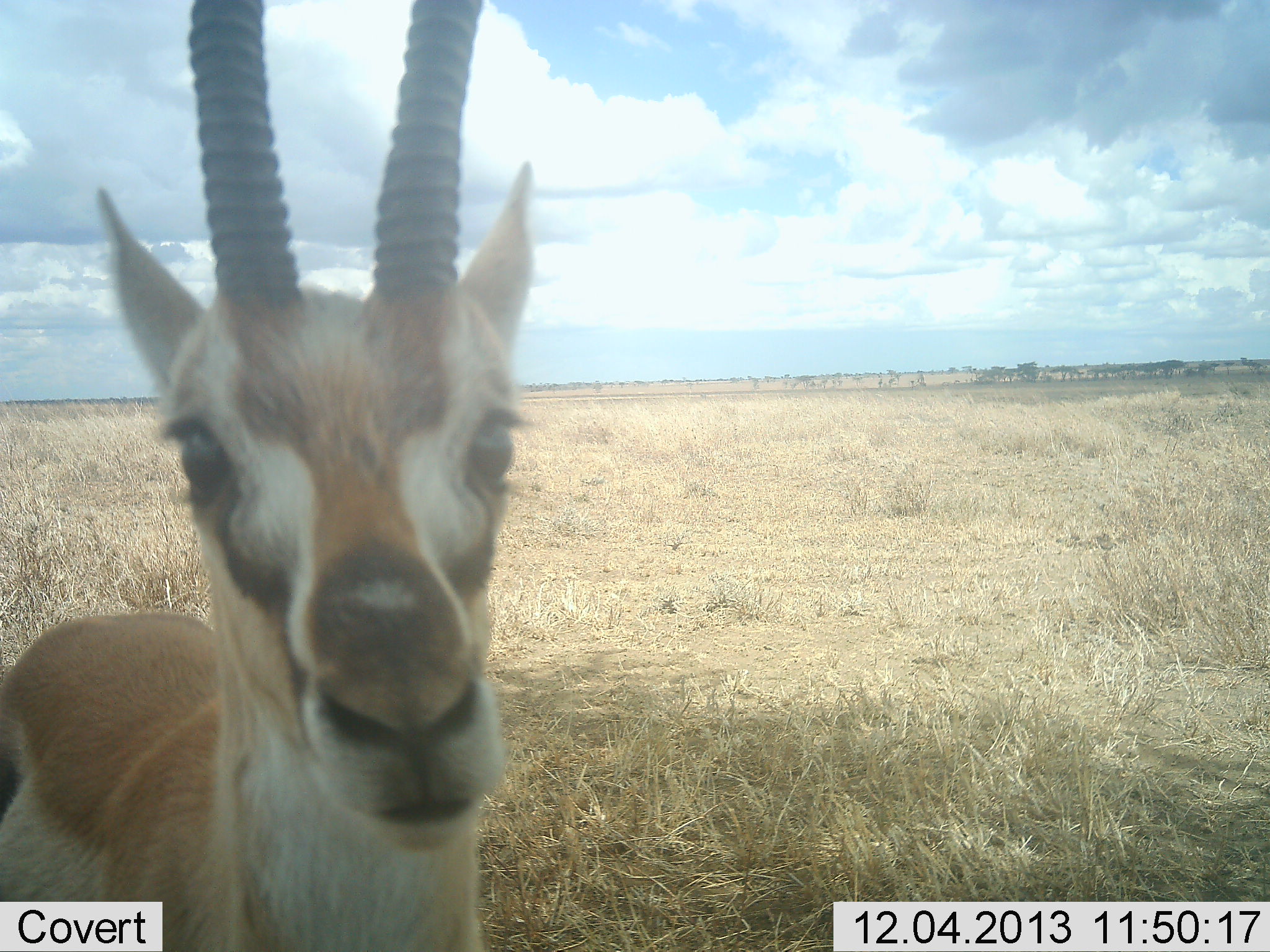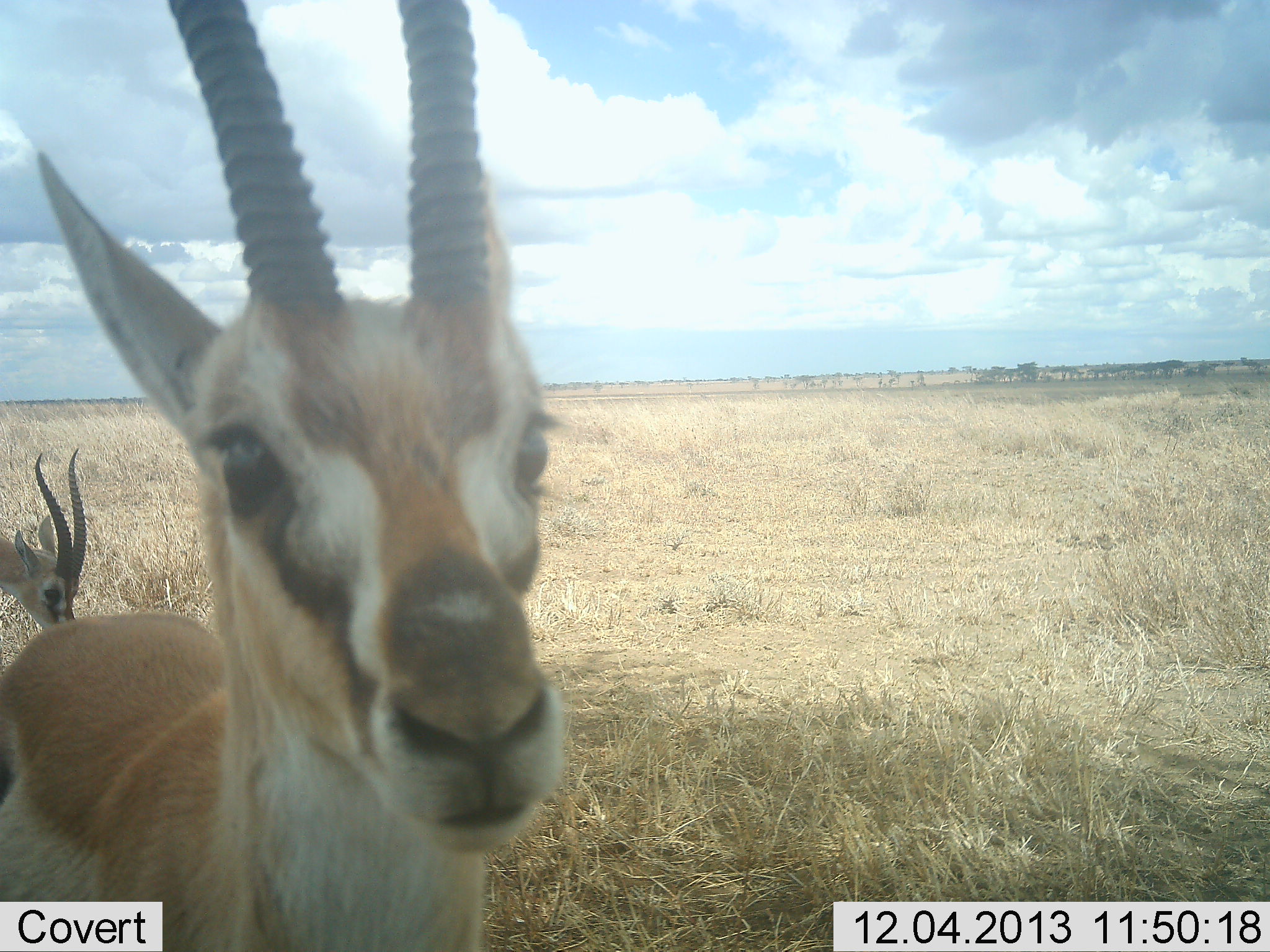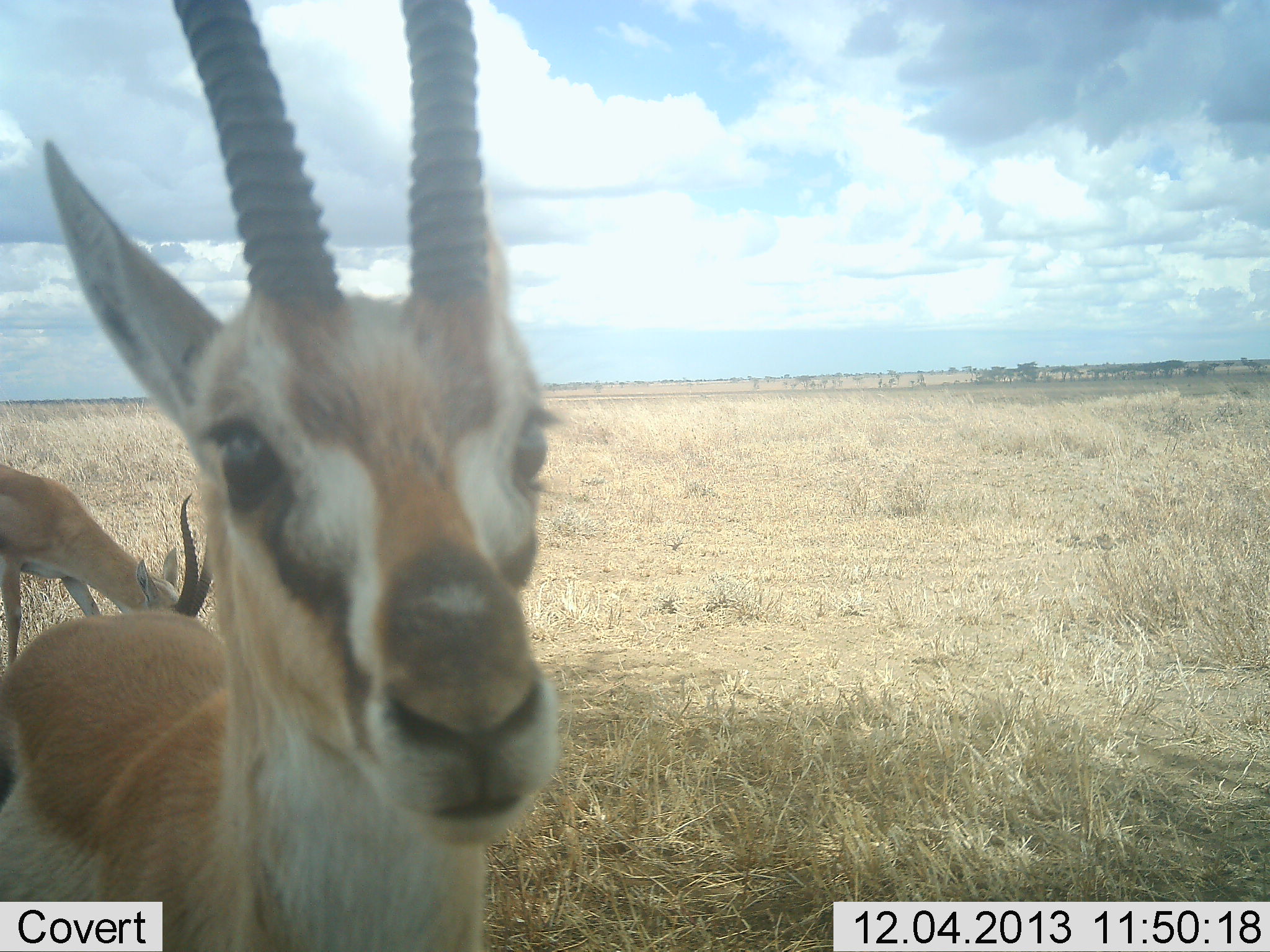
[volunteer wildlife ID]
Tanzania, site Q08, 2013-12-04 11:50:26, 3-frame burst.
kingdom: Animalia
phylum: Chordata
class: Mammalia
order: Artiodactyla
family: Bovidae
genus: Eudorcas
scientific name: Eudorcas thomsonii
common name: thomson's gazelle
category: gazellethomsons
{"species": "gazellethomsons (thomson's gazelle) (Eudorcas thomsonii)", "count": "2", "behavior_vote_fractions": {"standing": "87%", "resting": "0%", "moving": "22%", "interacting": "16%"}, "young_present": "0%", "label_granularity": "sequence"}